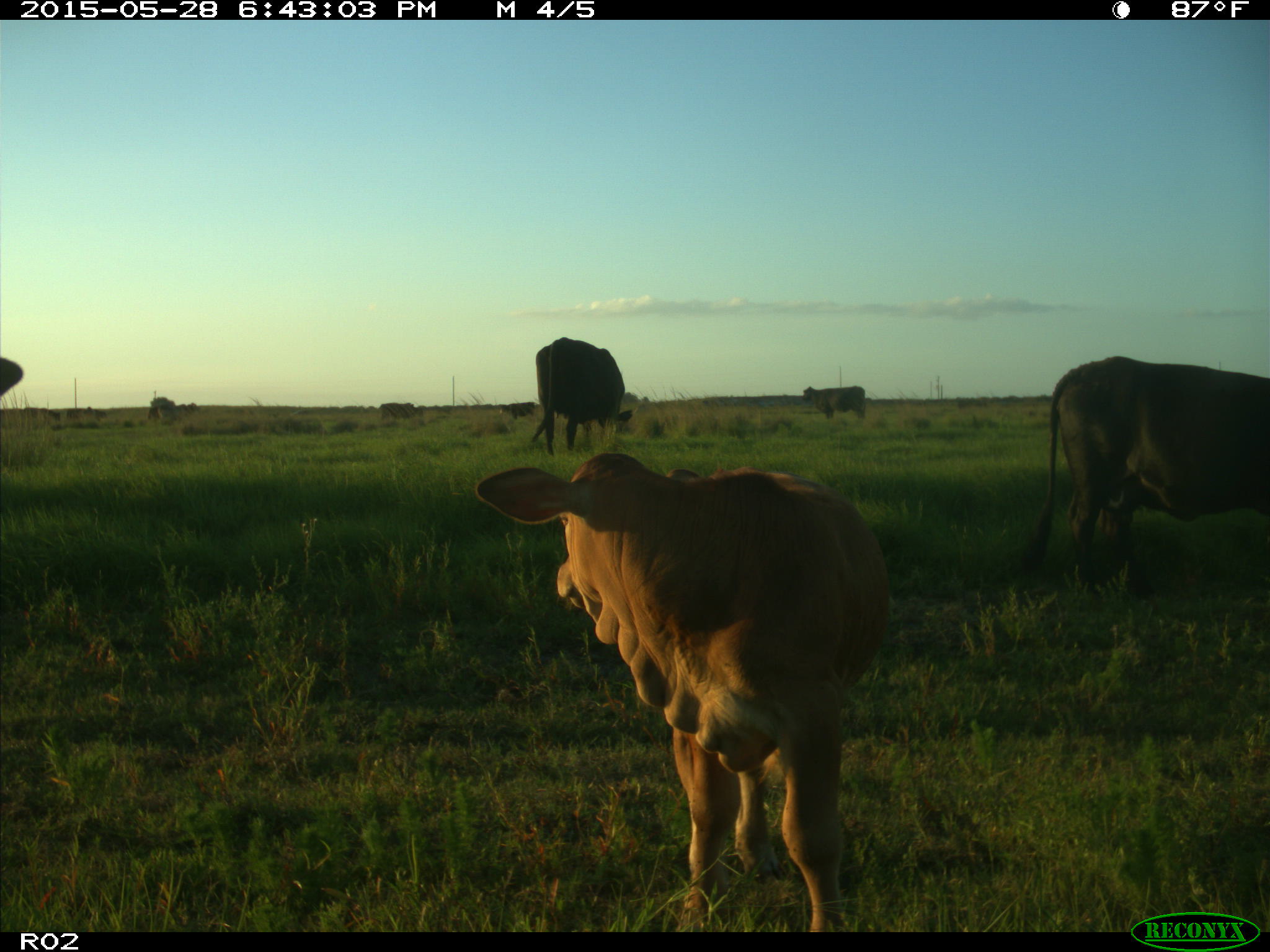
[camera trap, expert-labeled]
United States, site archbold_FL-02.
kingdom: Animalia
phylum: Chordata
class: Mammalia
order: Artiodactyla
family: Bovidae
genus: Bos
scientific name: Bos taurus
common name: domestic cow